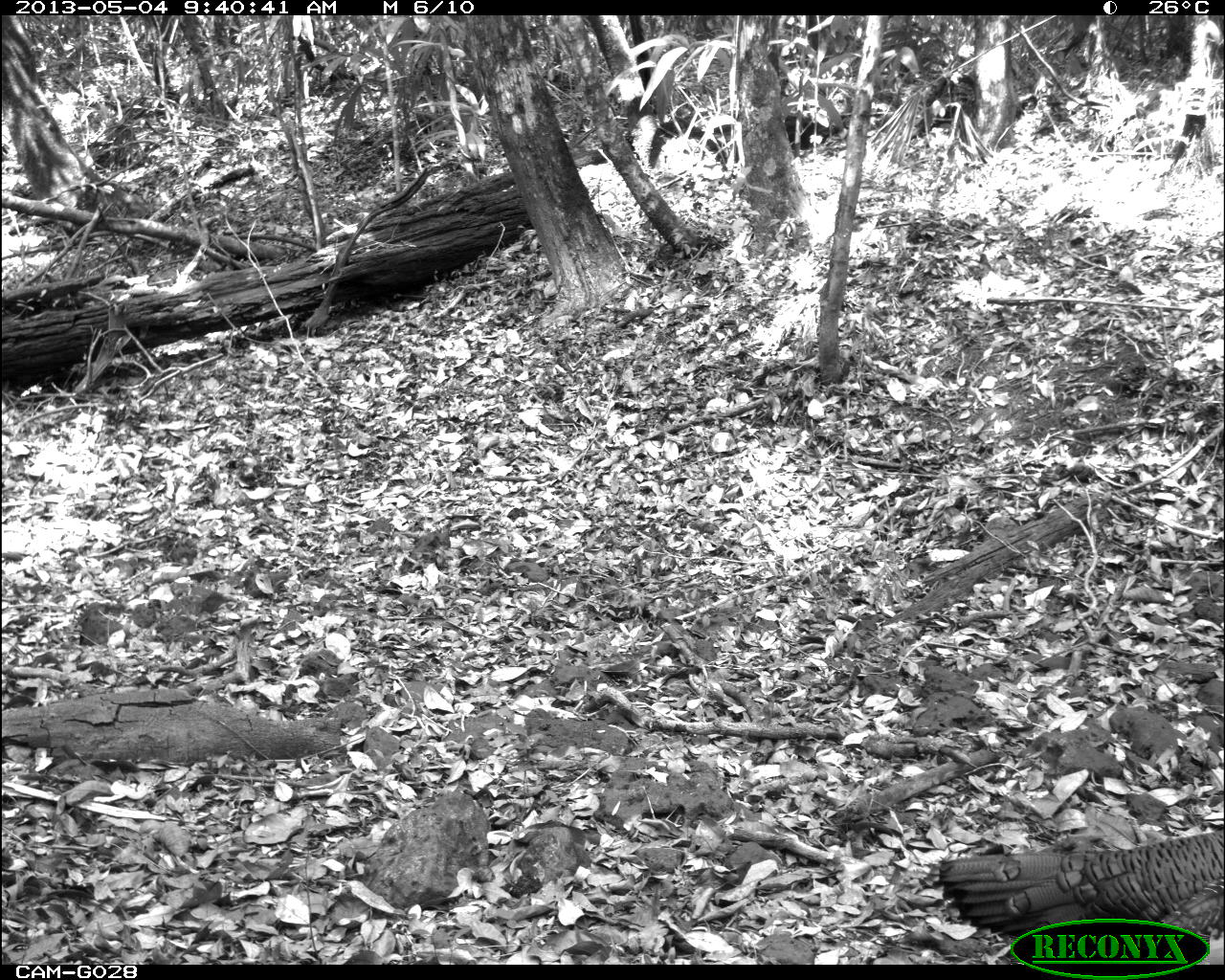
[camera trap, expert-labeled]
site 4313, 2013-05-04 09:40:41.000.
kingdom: Animalia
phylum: Chordata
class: Aves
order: Galliformes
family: Phasianidae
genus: Meleagris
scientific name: Meleagris ocellata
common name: ocellated turkey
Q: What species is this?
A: Meleagris ocellata (ocellated turkey).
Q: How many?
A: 1.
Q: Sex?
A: Female.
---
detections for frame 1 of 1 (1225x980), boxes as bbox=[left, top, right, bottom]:
meleagris ocellata: bbox=[934, 822, 1221, 962]